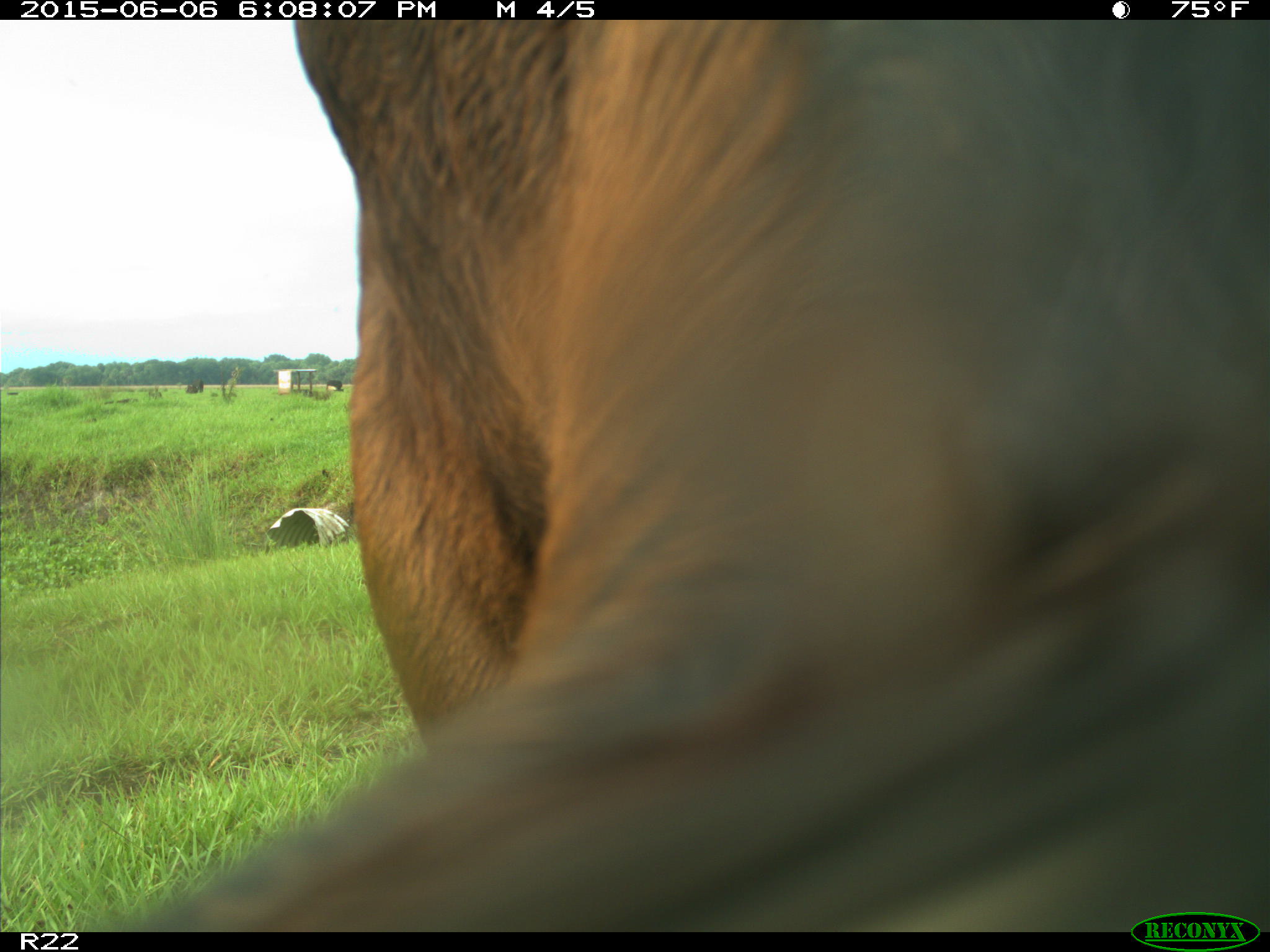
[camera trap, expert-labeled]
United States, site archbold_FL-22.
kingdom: Animalia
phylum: Chordata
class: Mammalia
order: Artiodactyla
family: Bovidae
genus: Bos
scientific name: Bos taurus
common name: domestic cow